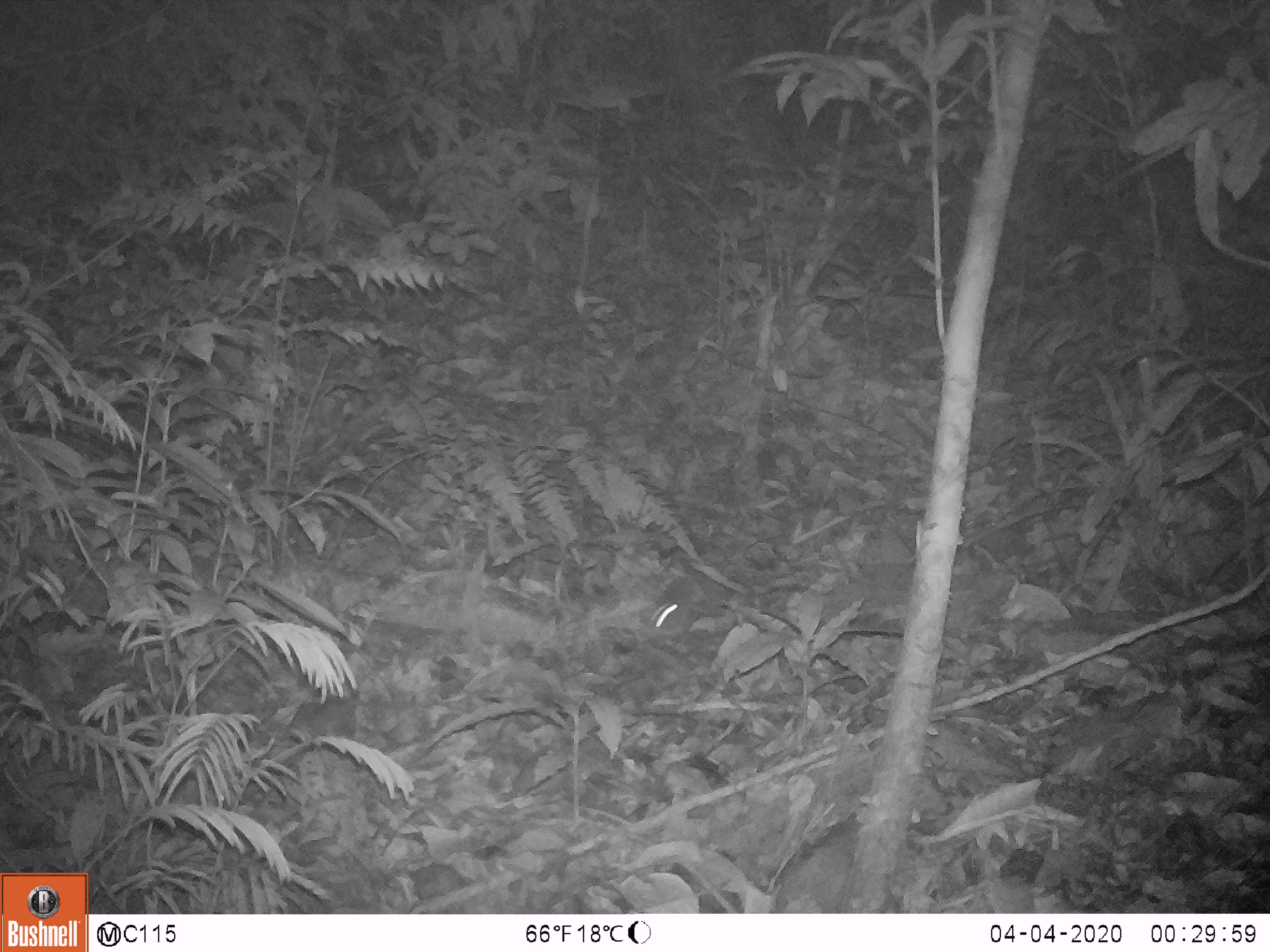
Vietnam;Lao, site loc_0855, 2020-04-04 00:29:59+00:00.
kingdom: Animalia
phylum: Chordata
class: Mammalia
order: Rodentia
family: Muridae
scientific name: Muridae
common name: old-world mice and rats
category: unidentified murid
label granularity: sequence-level